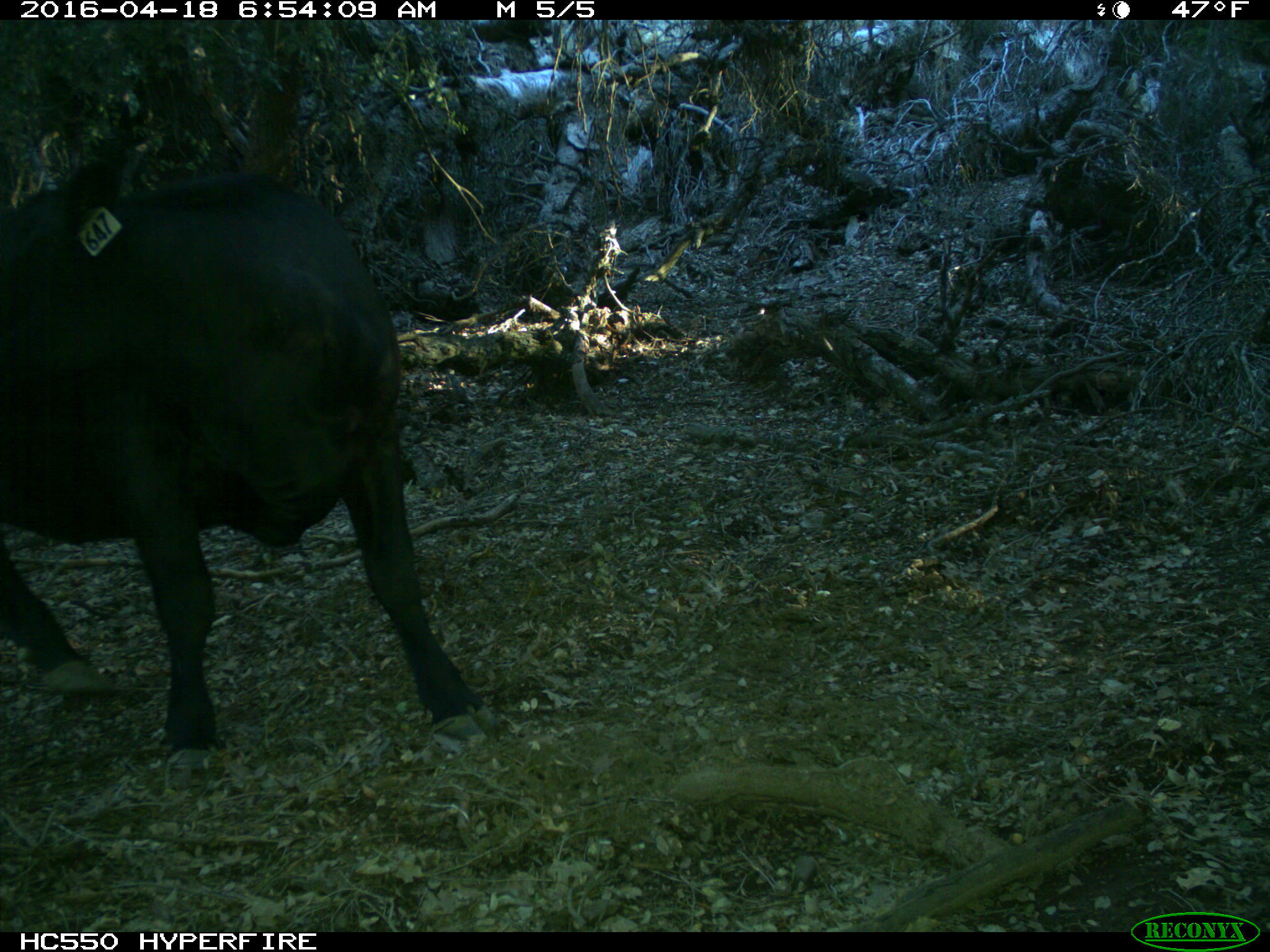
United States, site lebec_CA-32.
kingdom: Animalia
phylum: Chordata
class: Mammalia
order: Artiodactyla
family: Bovidae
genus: Bos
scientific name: Bos taurus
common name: domestic cow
Bos taurus (domestic cow).